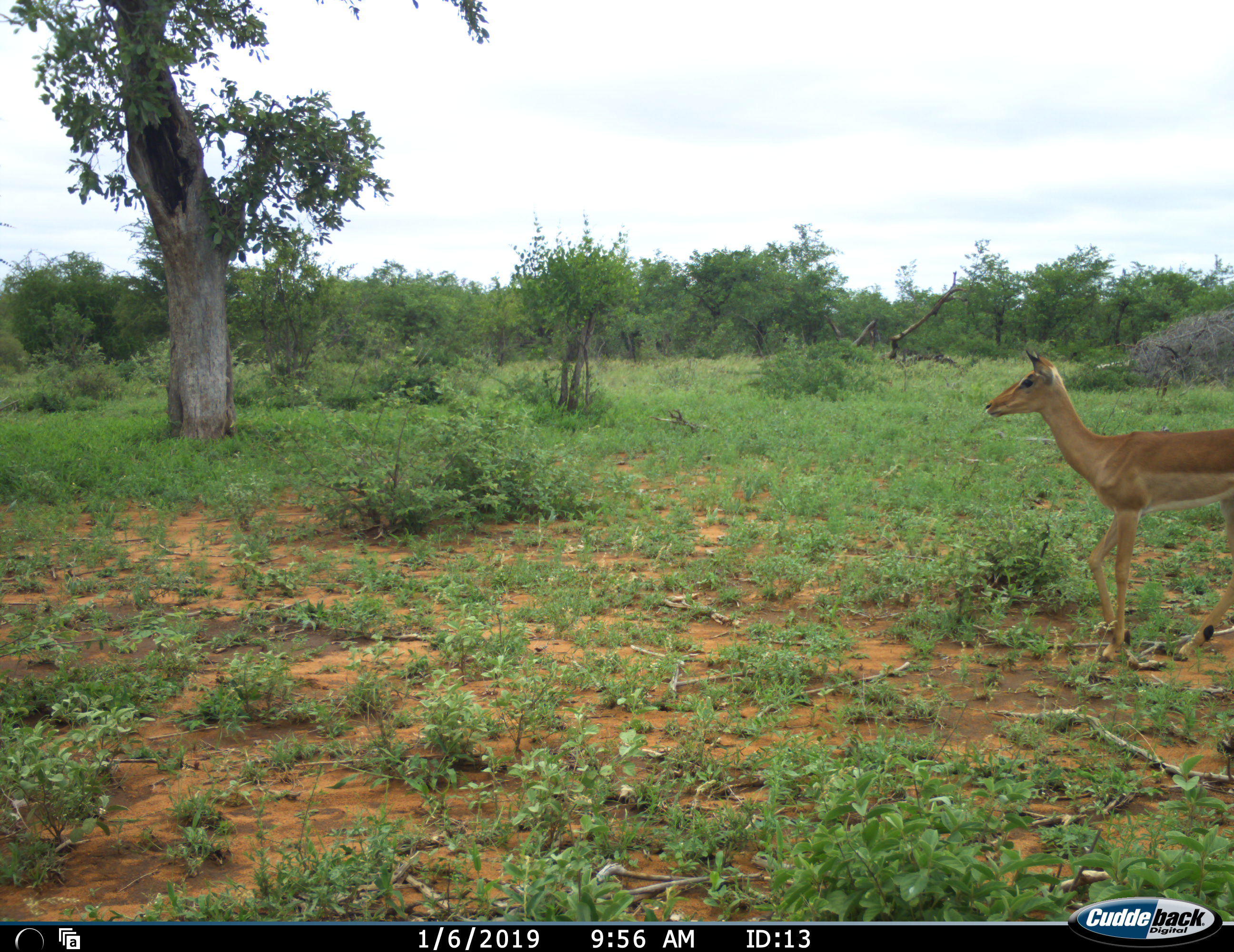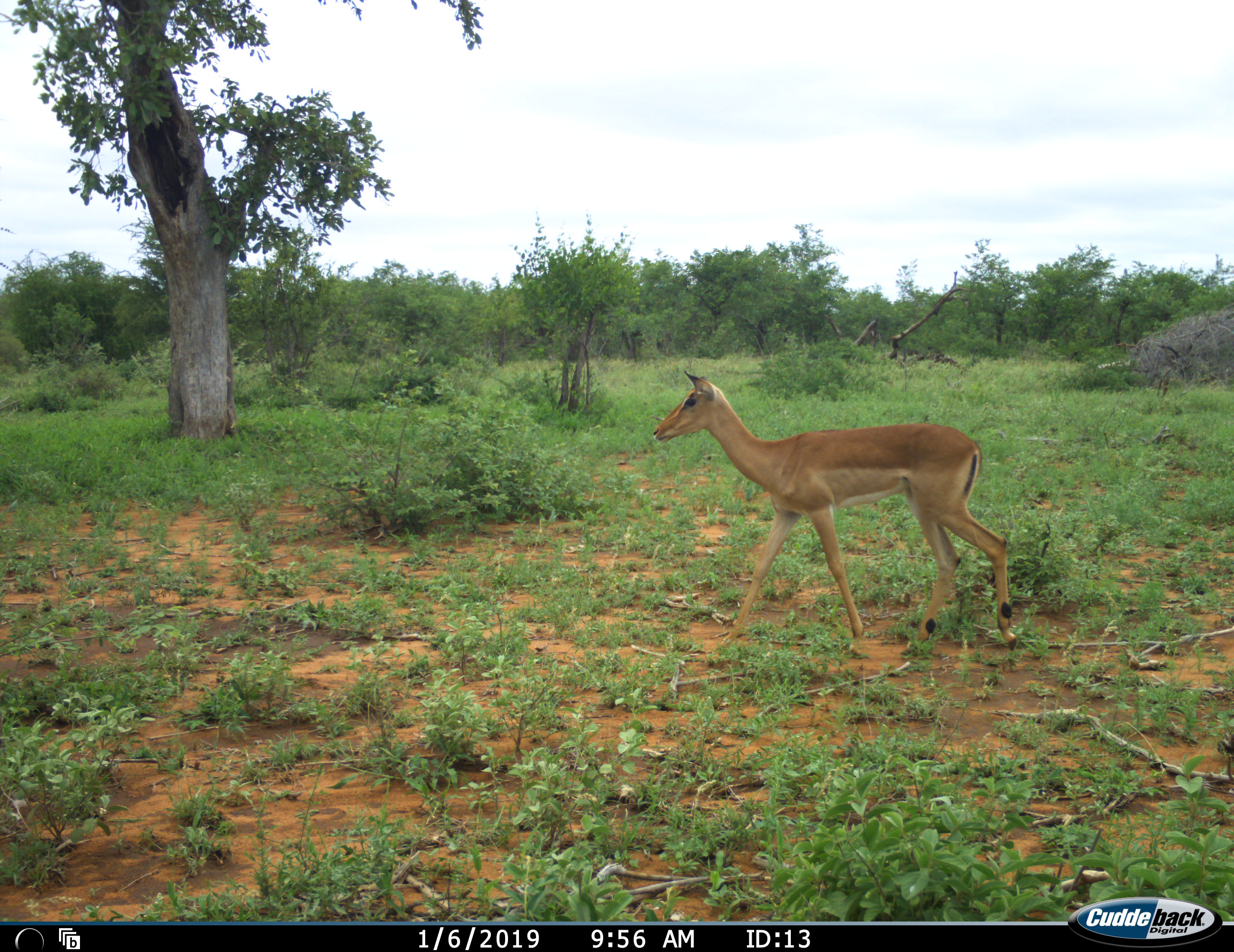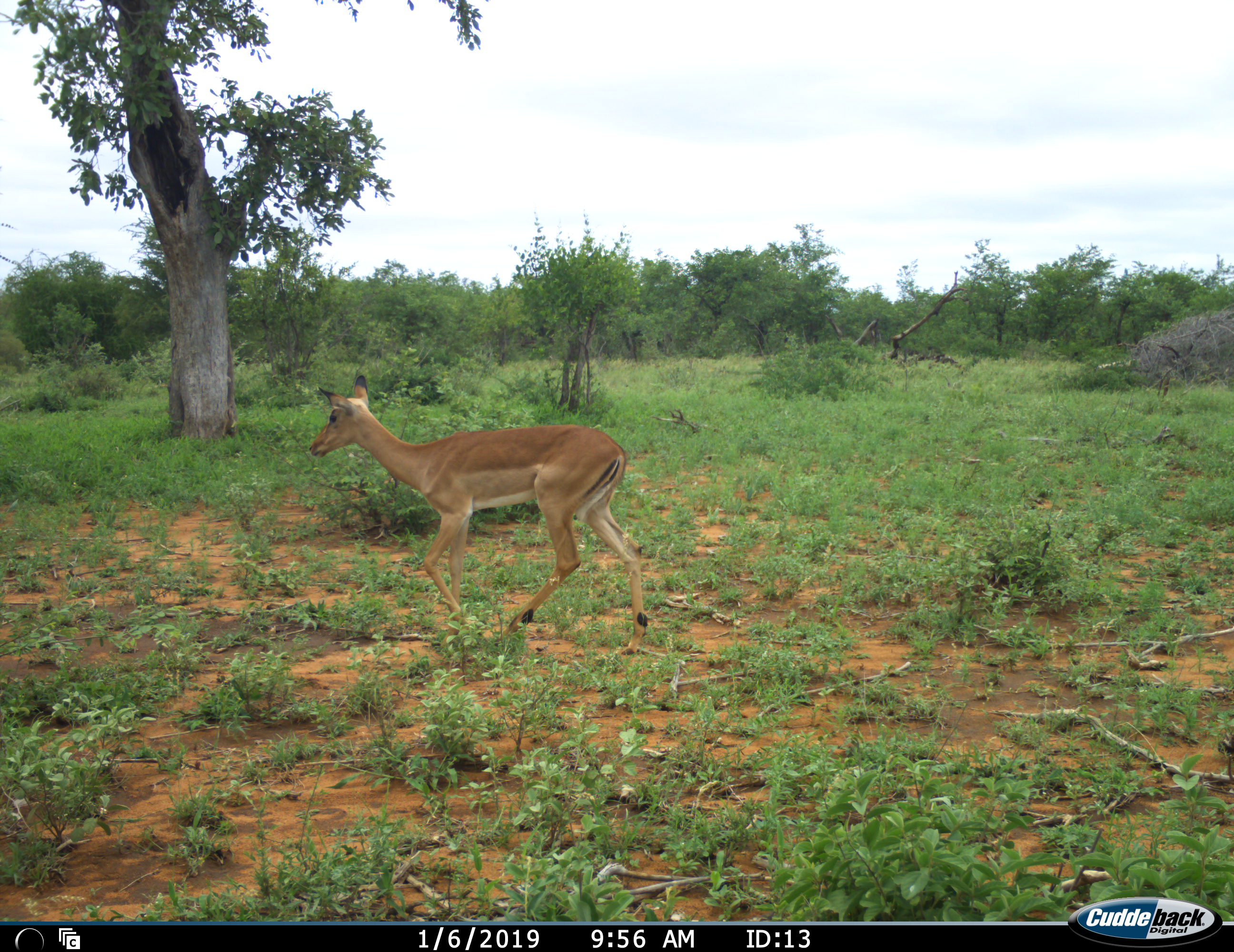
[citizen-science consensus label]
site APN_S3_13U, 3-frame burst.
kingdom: Animalia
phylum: Chordata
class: Mammalia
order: Artiodactyla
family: Bovidae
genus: Aepyceros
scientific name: Aepyceros melampus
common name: impala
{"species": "impala (Aepyceros melampus)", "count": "1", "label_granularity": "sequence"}